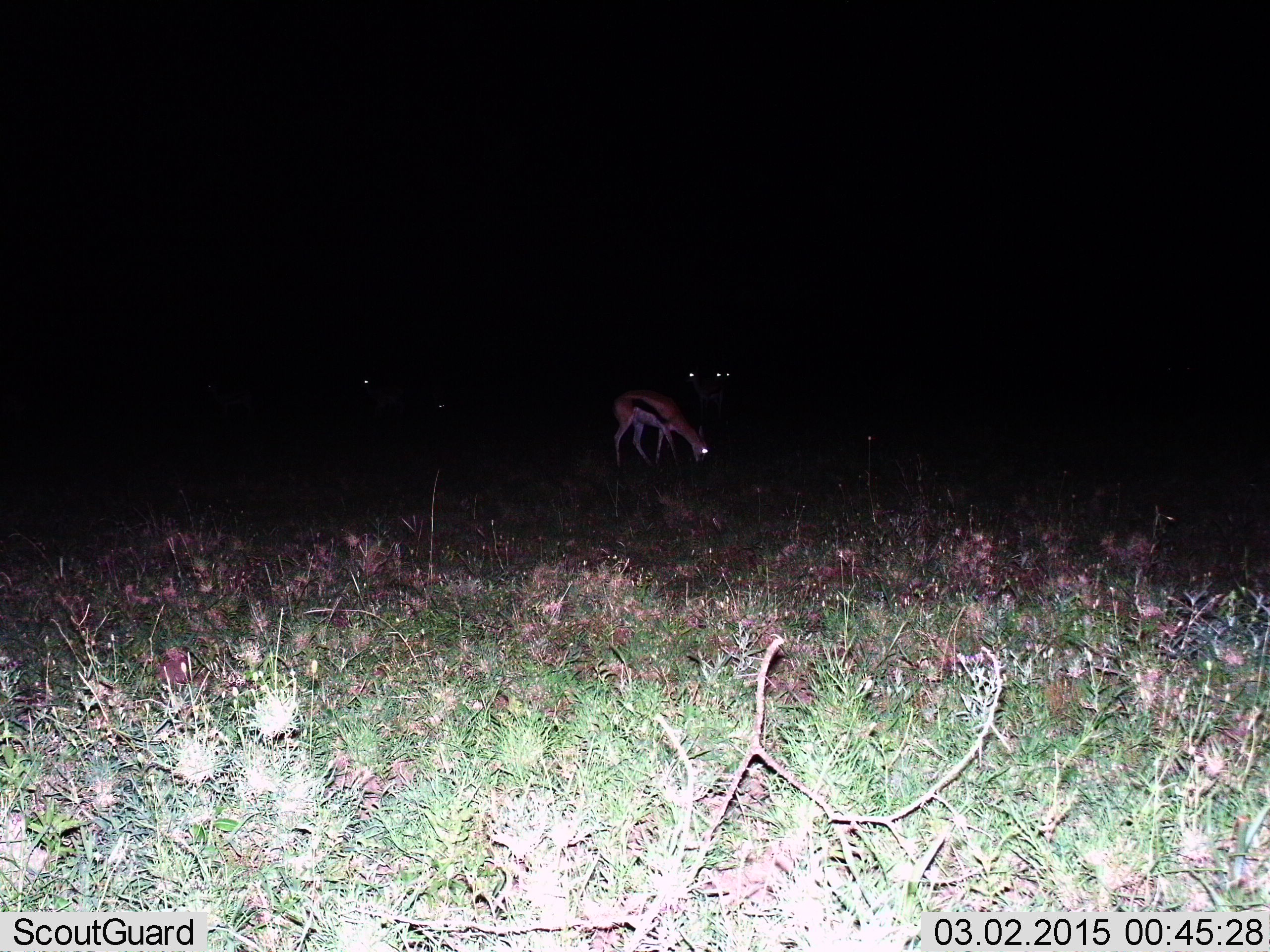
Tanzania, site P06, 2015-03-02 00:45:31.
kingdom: Animalia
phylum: Chordata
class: Mammalia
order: Artiodactyla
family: Bovidae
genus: Eudorcas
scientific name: Eudorcas thomsonii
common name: thomson's gazelle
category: gazellethomsons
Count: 4.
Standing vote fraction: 50%.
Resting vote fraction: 0%.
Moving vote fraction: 0%.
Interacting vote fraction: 0%.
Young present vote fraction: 0%.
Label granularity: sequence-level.